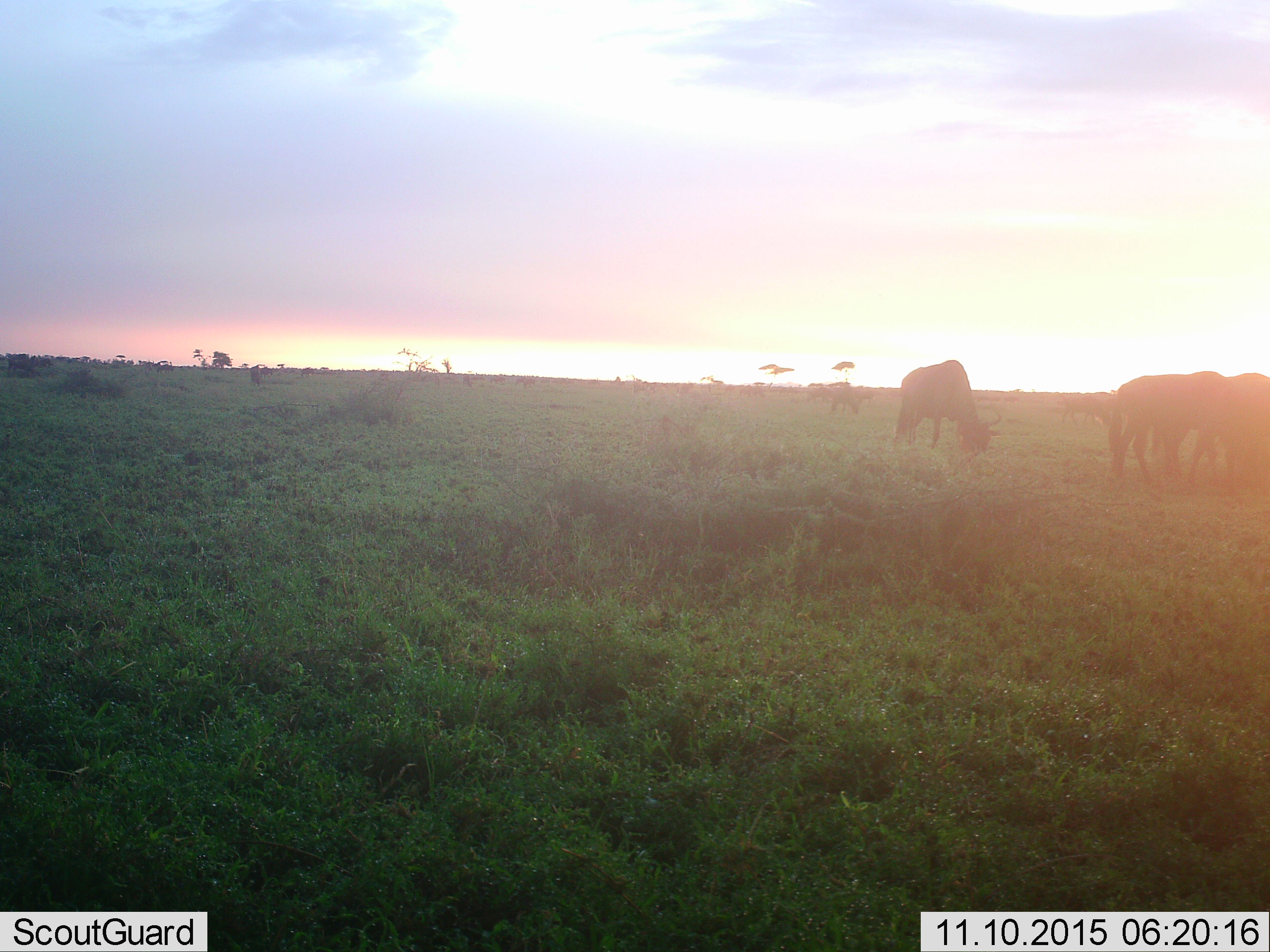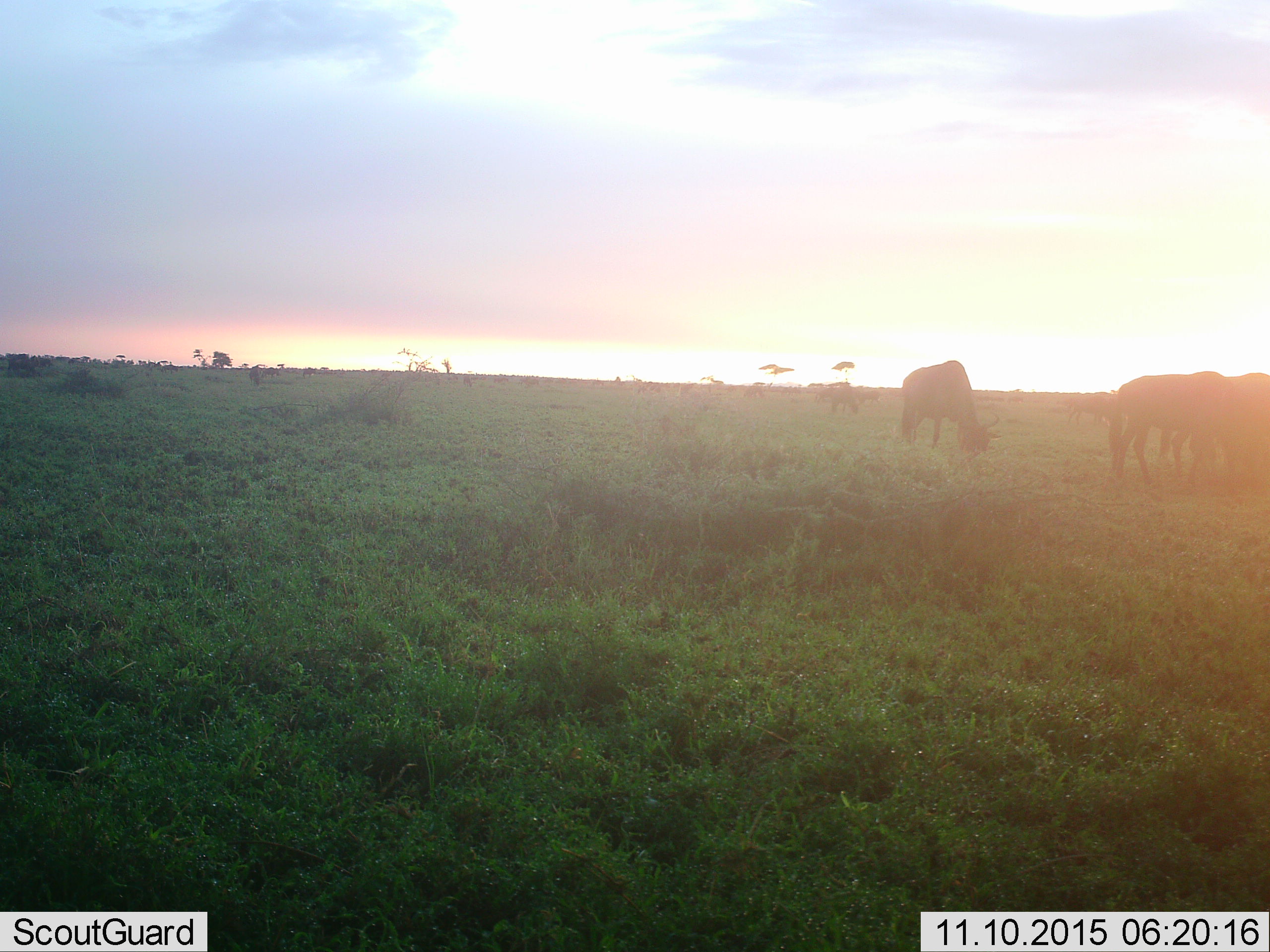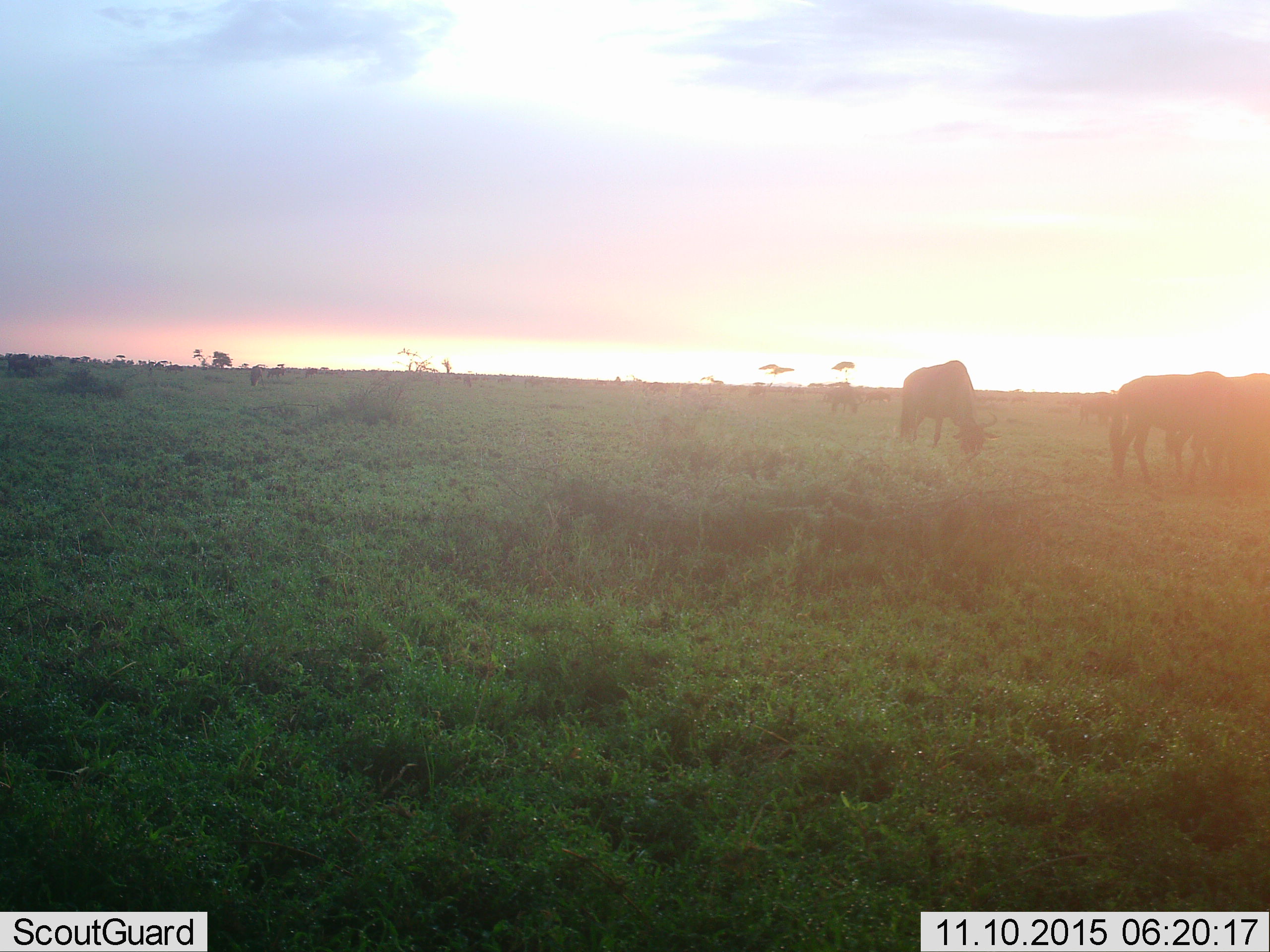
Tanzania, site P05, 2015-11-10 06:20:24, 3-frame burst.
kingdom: Animalia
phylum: Chordata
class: Mammalia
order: Artiodactyla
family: Bovidae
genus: Connochaetes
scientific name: Connochaetes taurinus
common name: blue wildebeest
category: wildebeest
Wildebeest (blue wildebeest) (Connochaetes taurinus), count 11-50. Behavior (volunteer vote fractions): standing 78%, resting 0%, moving 44%, interacting 0%. Young present (vote fraction): 0%. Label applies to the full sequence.